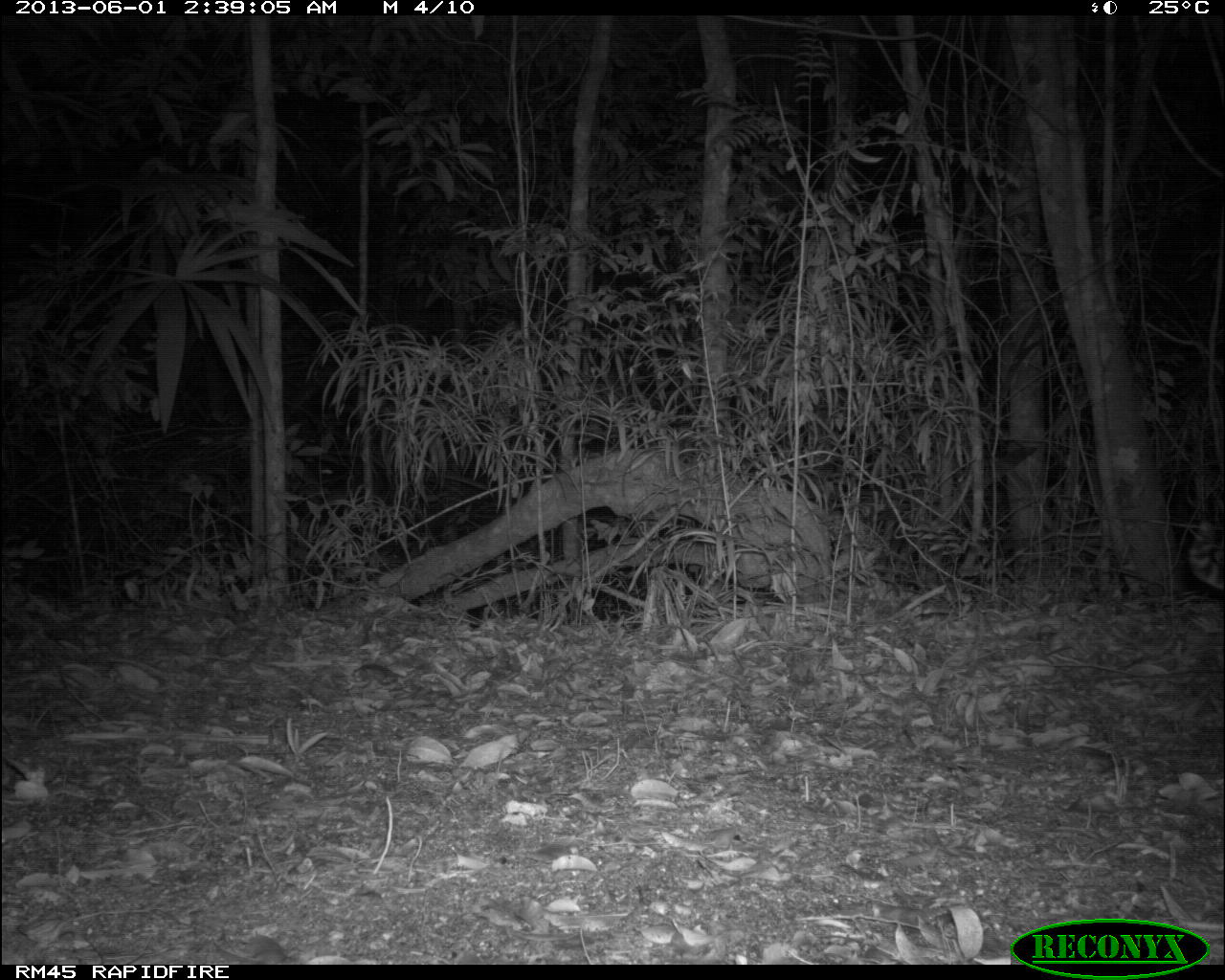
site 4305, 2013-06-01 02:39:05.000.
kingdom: Animalia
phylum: Chordata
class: Mammalia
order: Carnivora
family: Felidae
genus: Leopardus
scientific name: Leopardus pardalis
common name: ocelot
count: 1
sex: female